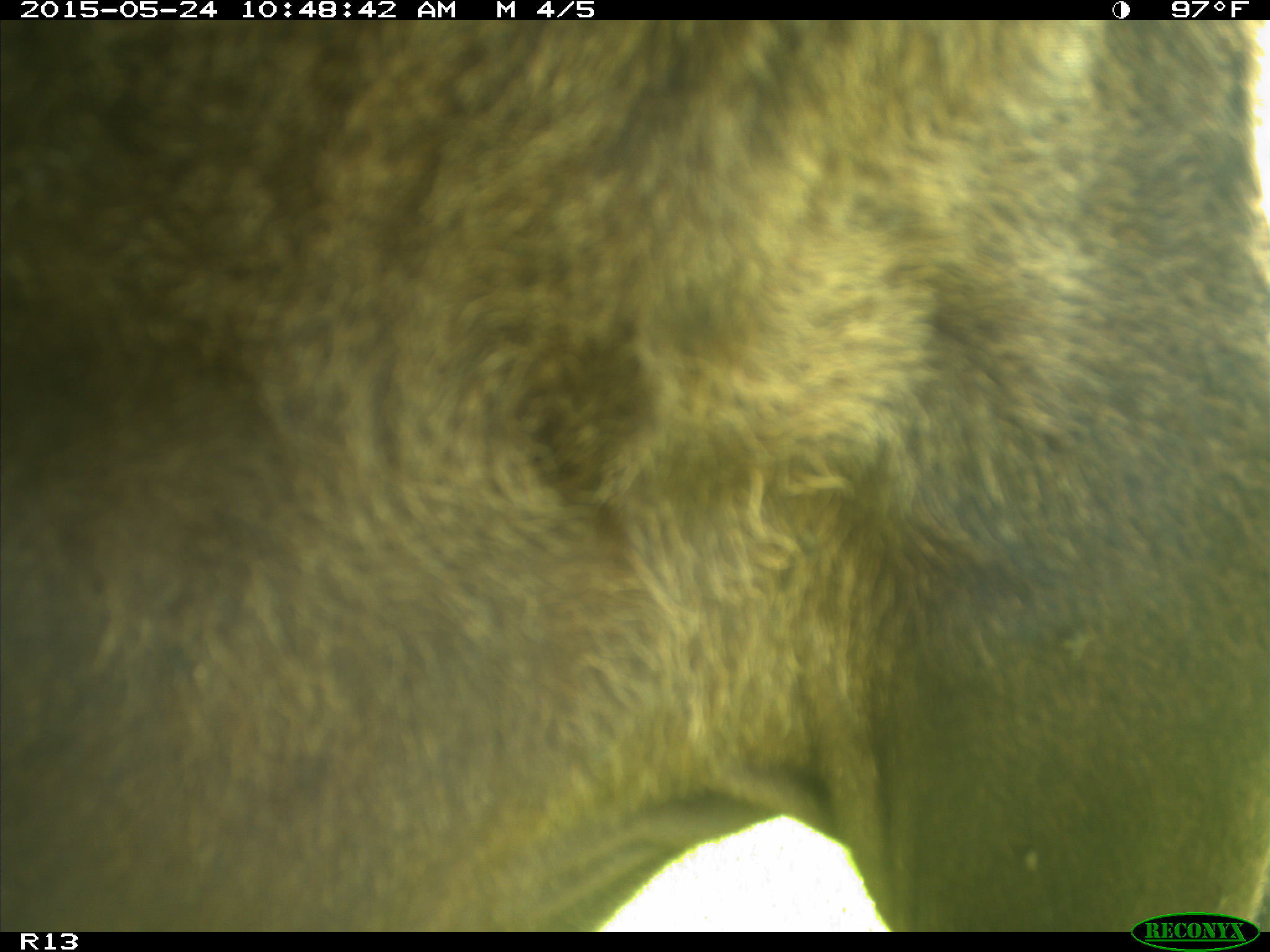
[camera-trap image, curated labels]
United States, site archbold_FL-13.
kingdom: Animalia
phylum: Chordata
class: Mammalia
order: Artiodactyla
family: Bovidae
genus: Bos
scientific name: Bos taurus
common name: domestic cow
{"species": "Bos taurus (domestic cow)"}